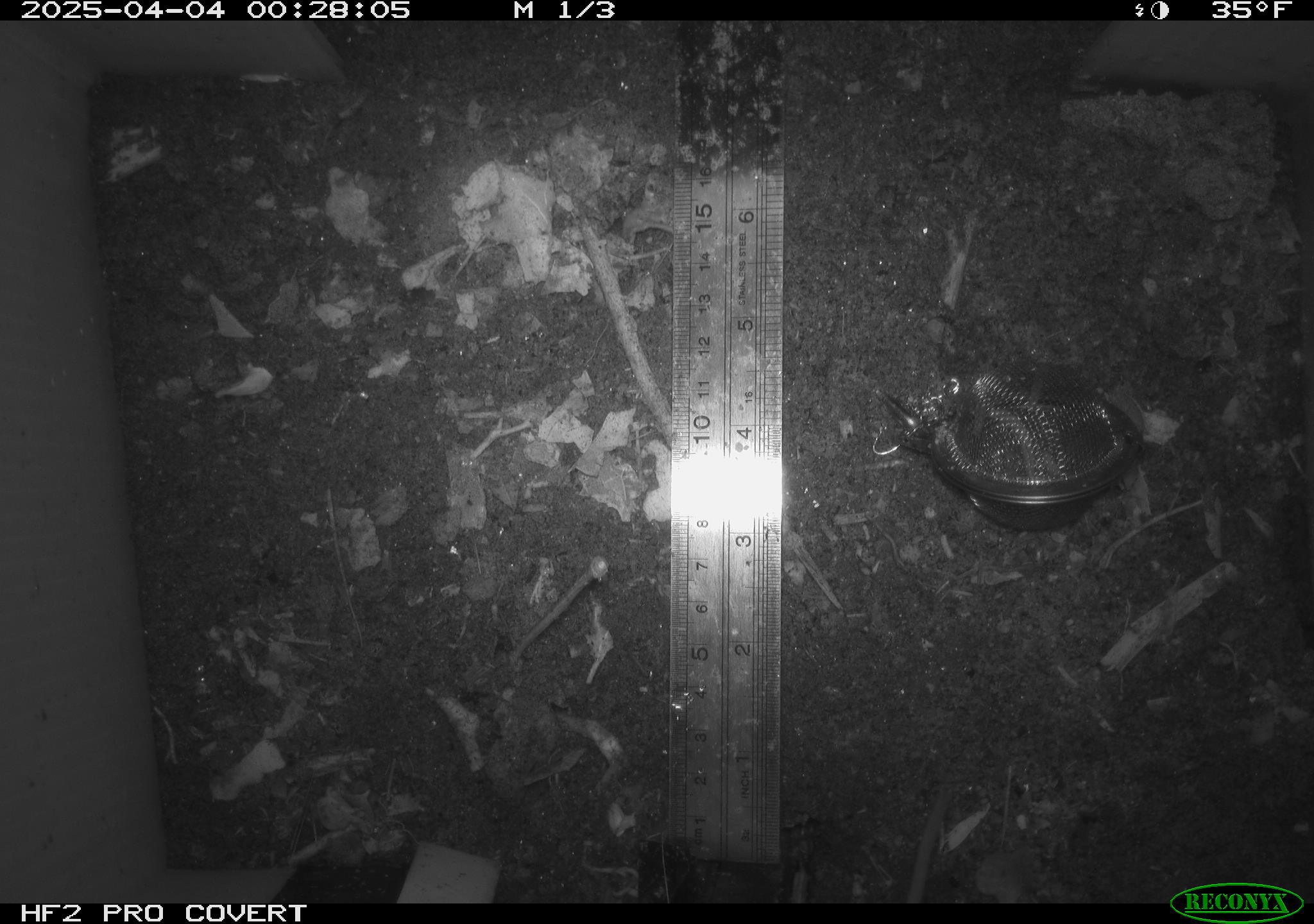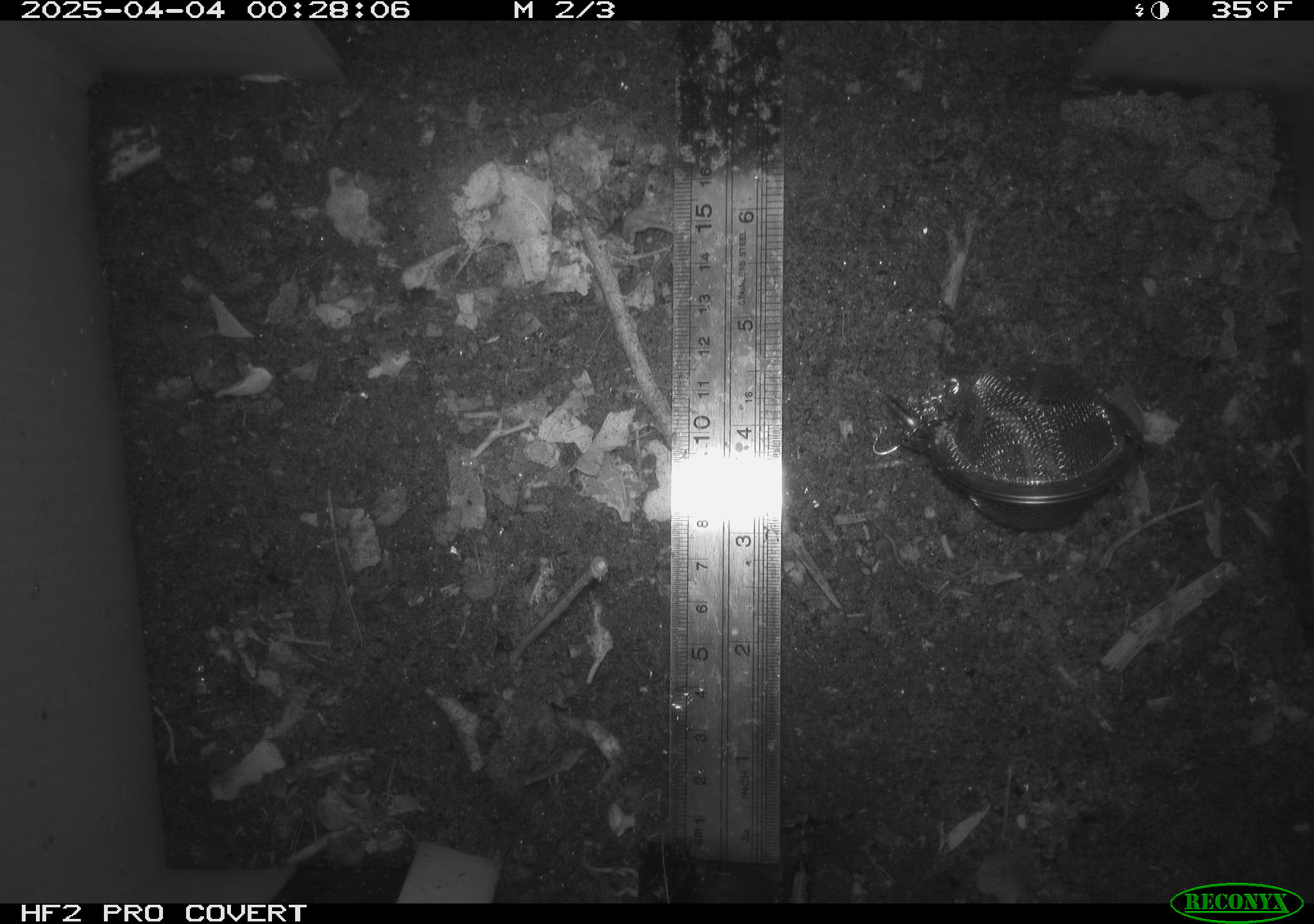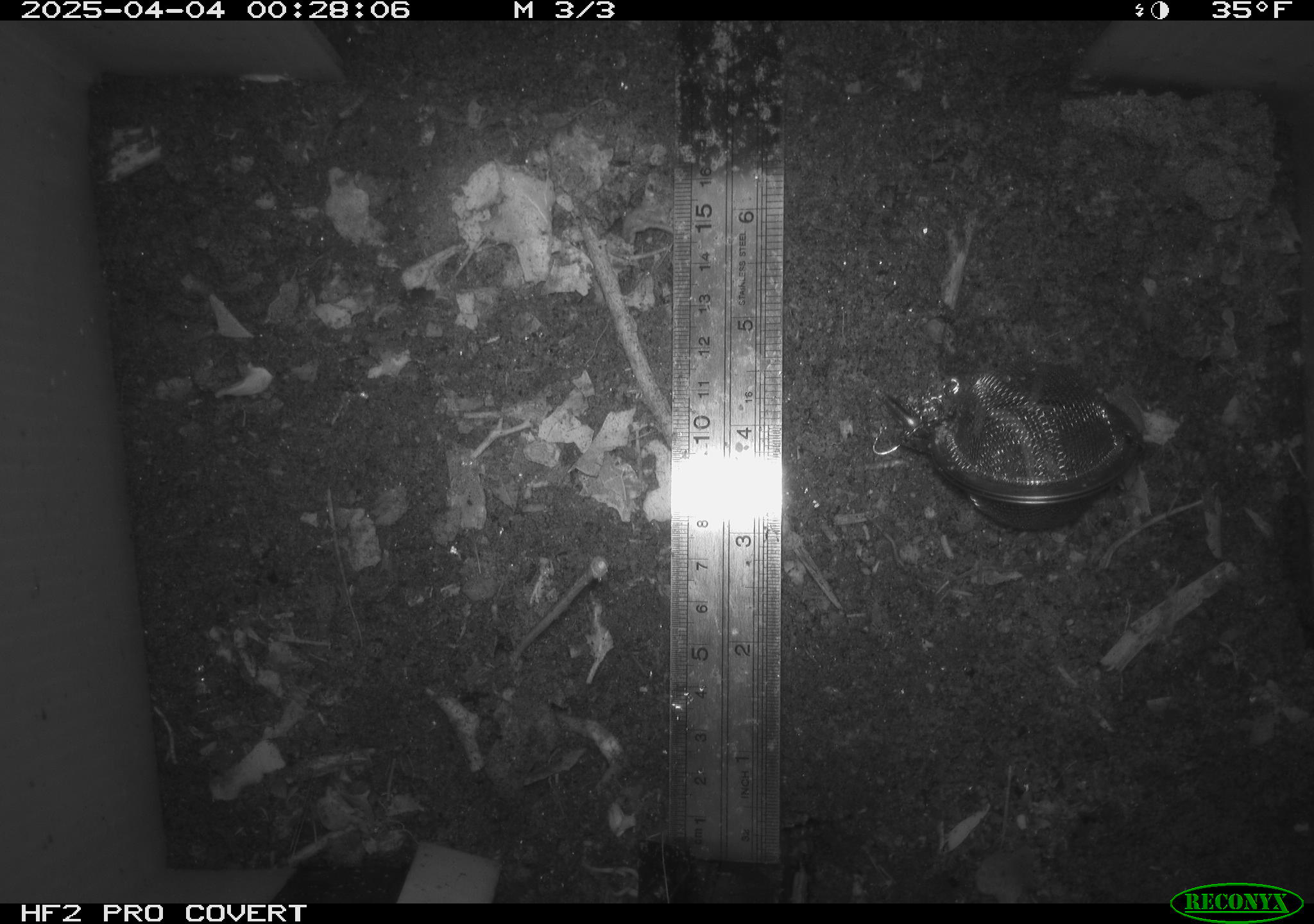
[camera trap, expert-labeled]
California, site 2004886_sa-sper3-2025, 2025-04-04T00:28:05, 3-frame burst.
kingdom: Animalia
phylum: Chordata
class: Mammalia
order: Rodentia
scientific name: Rodentia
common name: mouse species